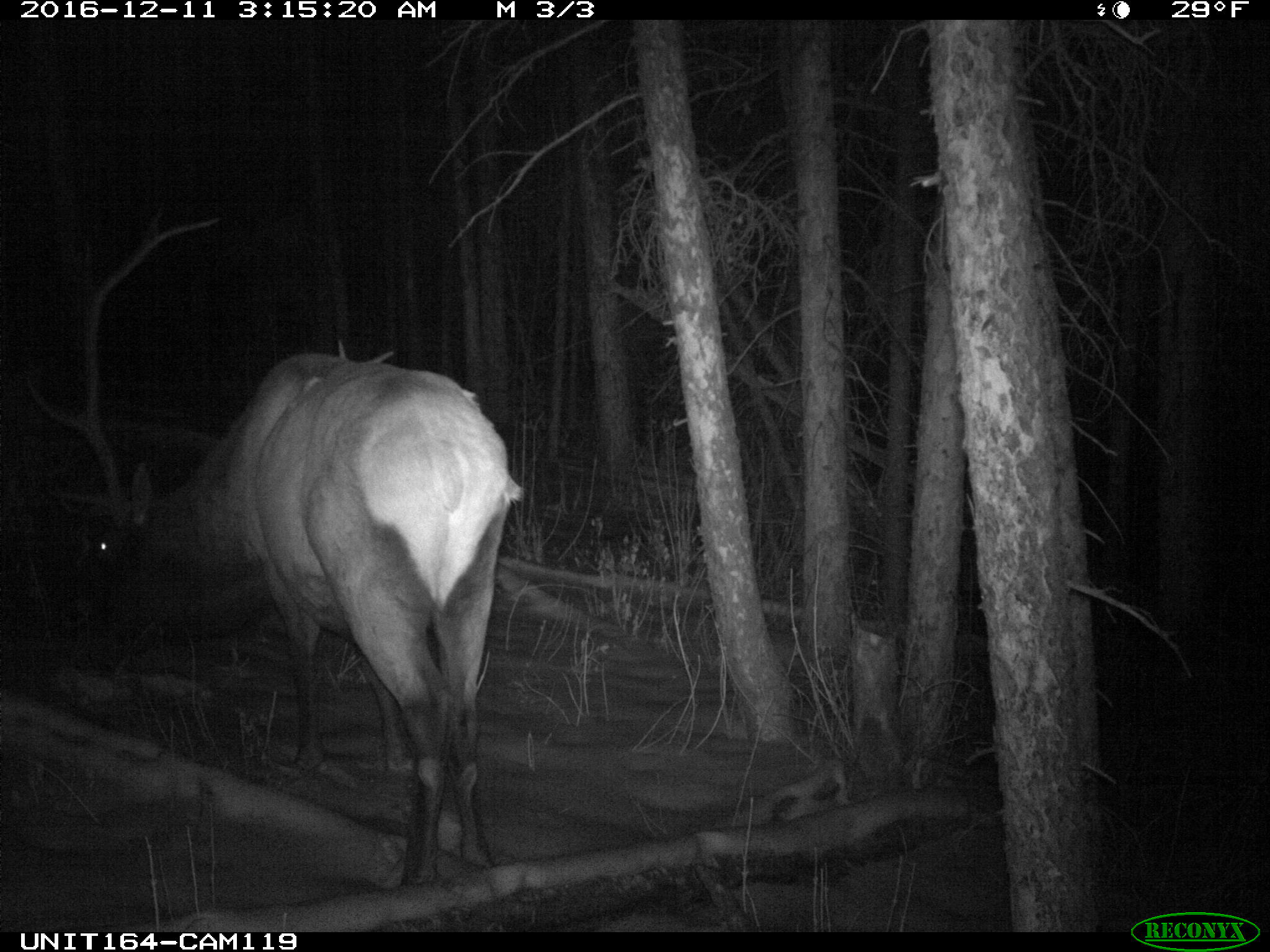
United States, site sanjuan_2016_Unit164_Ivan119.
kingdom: Animalia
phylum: Chordata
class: Mammalia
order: Artiodactyla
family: Cervidae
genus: Cervus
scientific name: Cervus elaphus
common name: red deer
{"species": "Cervus elaphus (red deer)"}